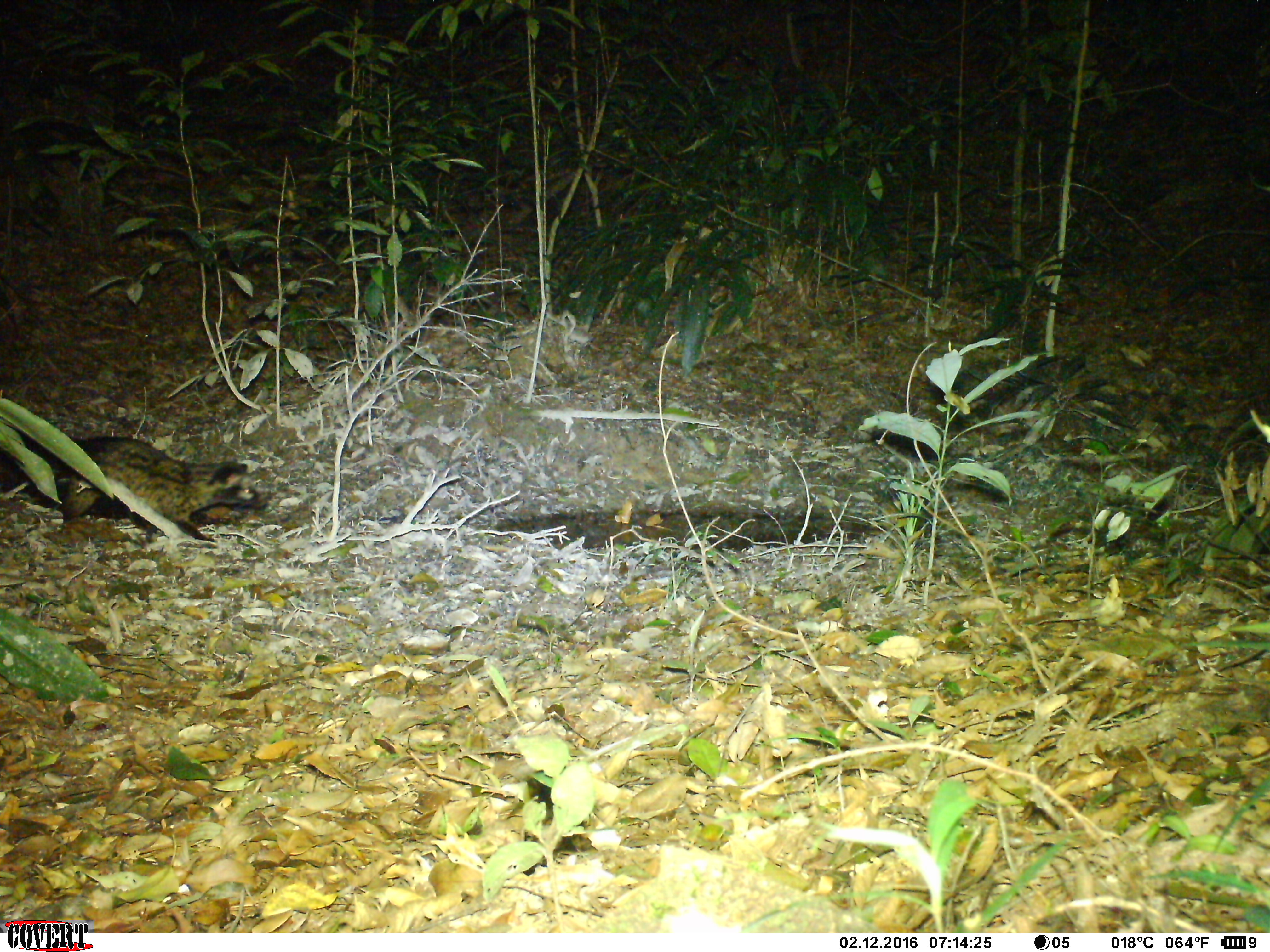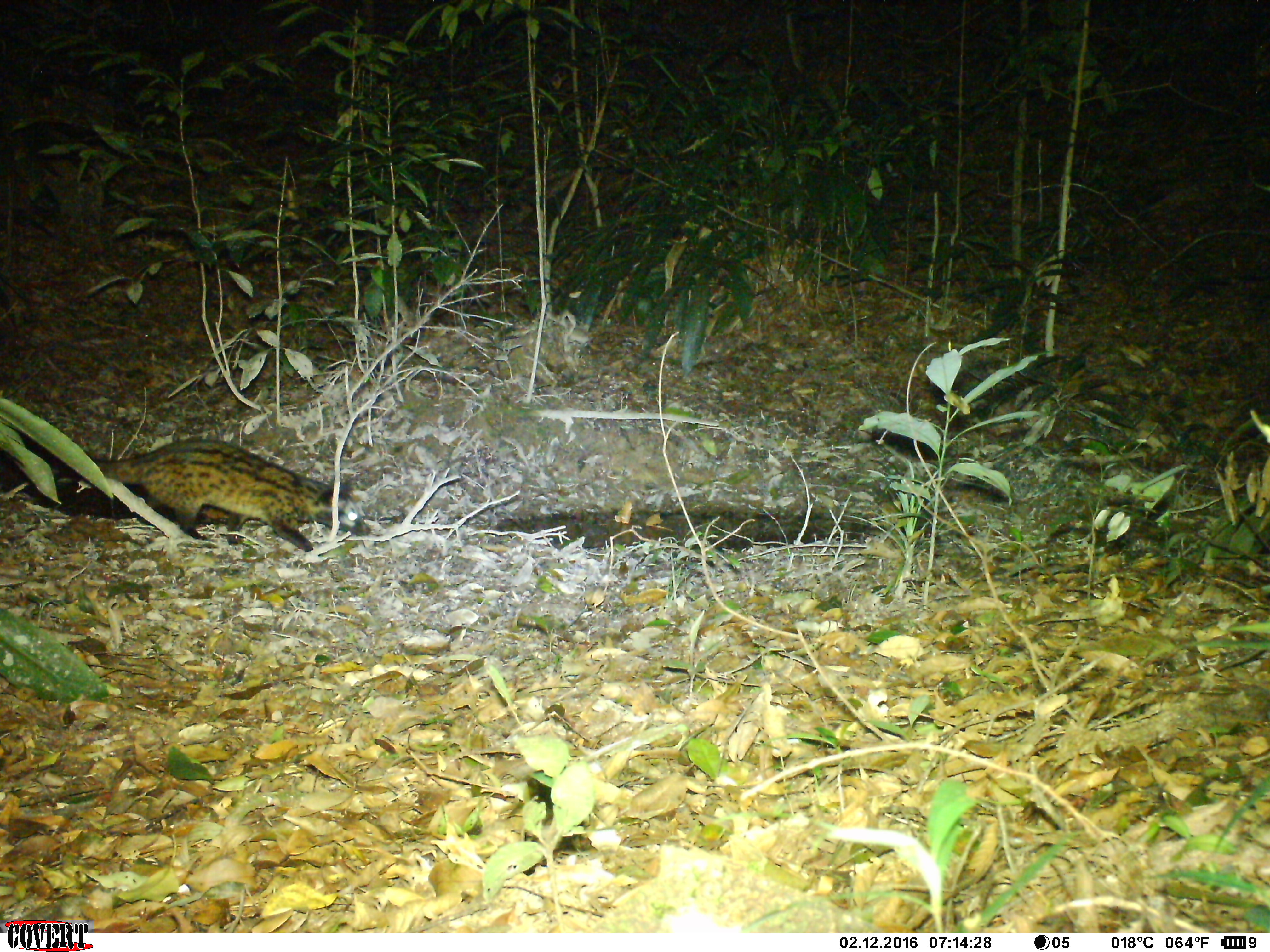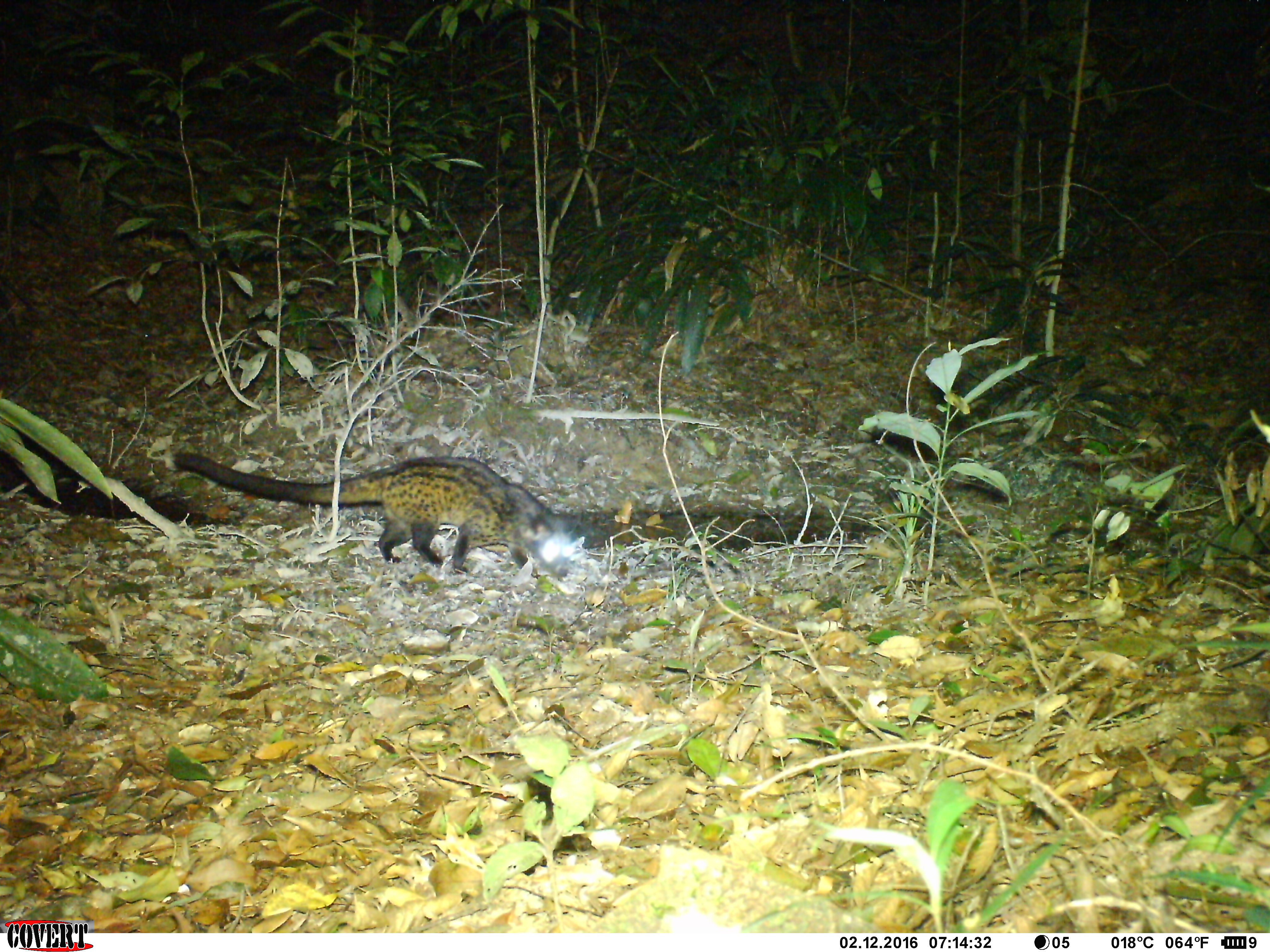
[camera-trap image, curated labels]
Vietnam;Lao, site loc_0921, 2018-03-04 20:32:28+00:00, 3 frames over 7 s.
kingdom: Animalia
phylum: Chordata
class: Mammalia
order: Carnivora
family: Viverridae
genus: Paradoxurus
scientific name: Paradoxurus hermaphroditus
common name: common palm civet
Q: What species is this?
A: Common palm civet (Paradoxurus hermaphroditus).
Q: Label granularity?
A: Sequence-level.